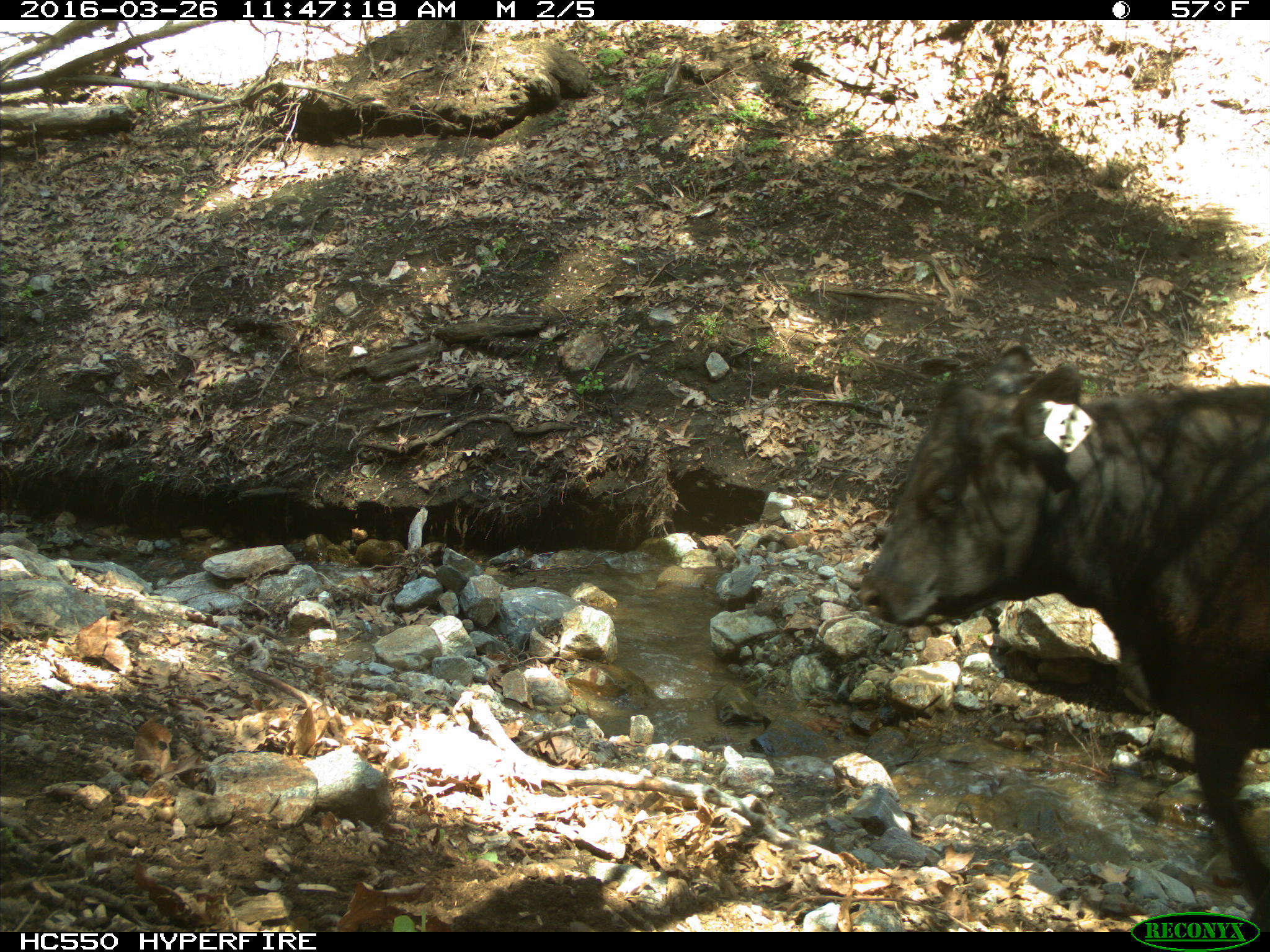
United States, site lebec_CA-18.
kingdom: Animalia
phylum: Chordata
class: Mammalia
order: Artiodactyla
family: Bovidae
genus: Bos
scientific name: Bos taurus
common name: domestic cow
Bos taurus (domestic cow).